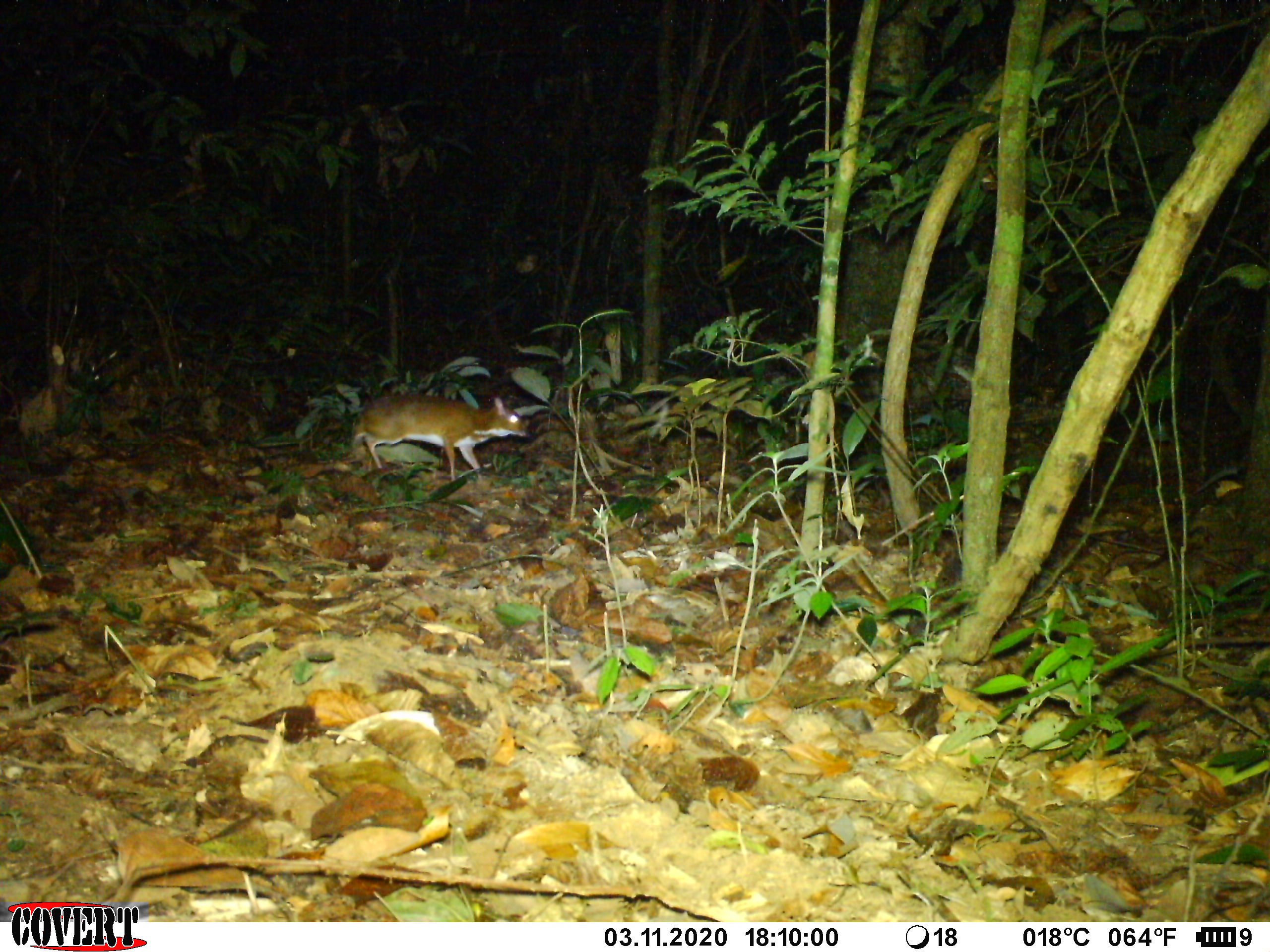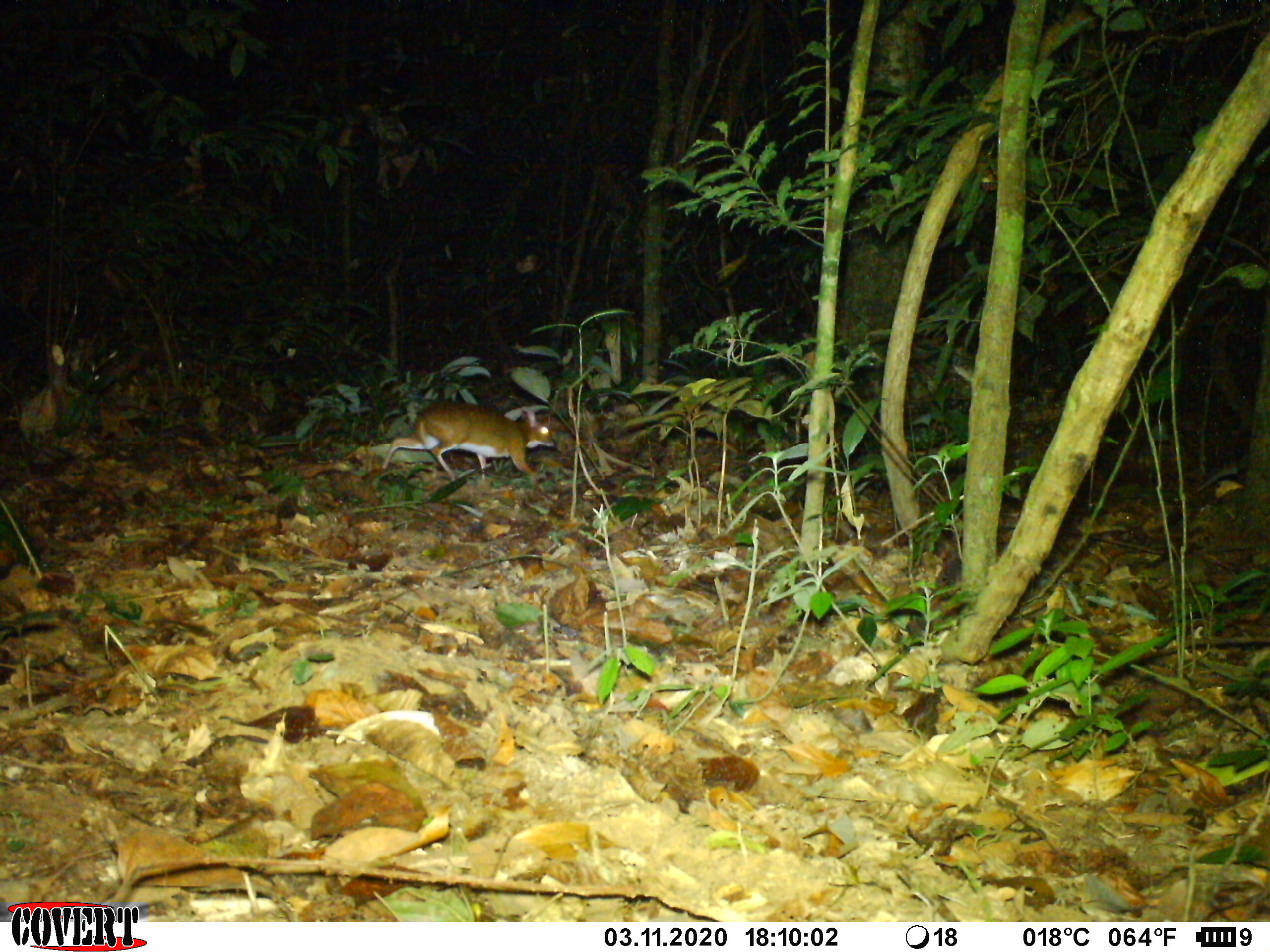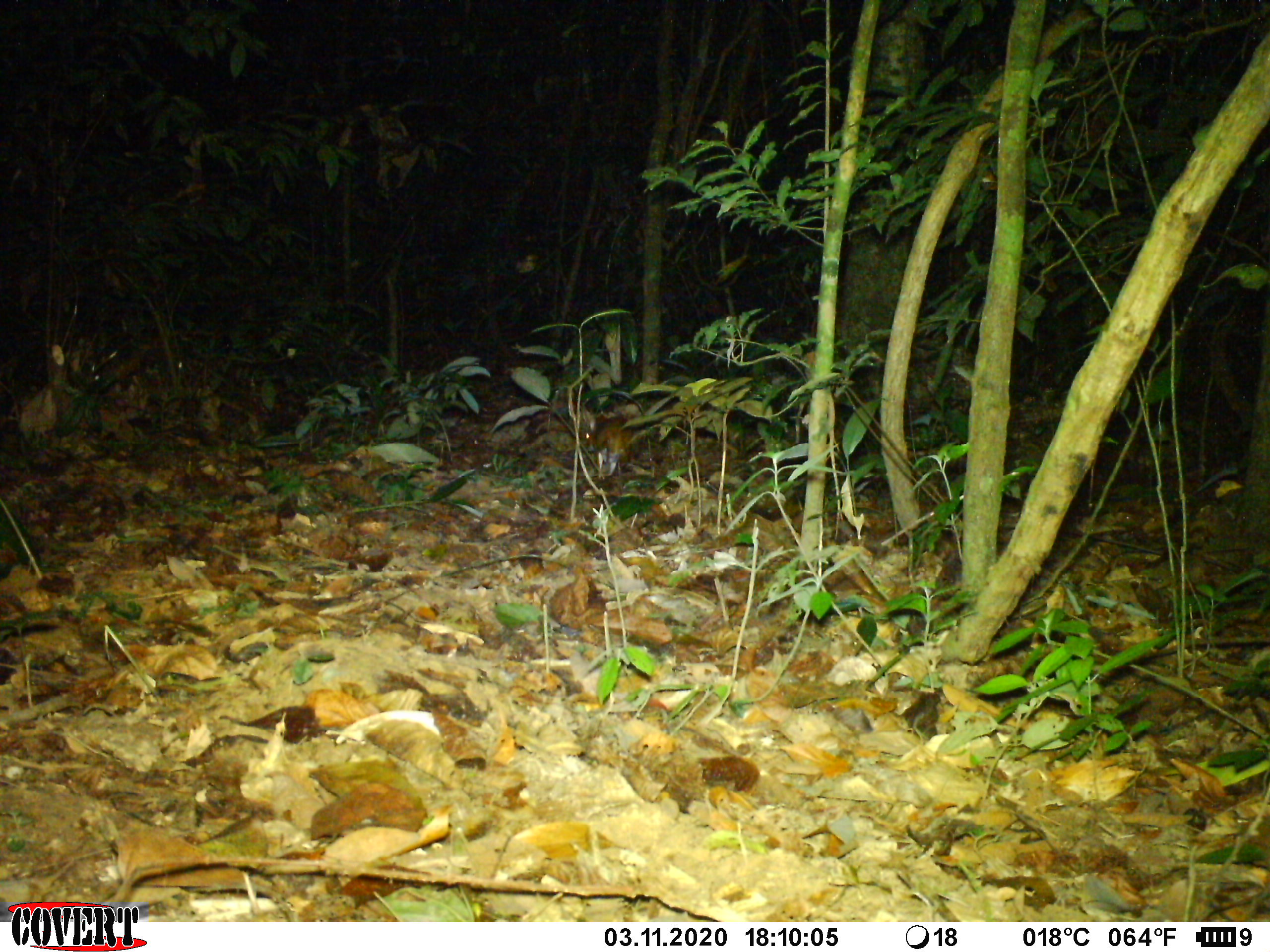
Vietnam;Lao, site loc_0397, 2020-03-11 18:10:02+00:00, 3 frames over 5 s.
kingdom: Animalia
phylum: Chordata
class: Mammalia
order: Artiodactyla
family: Tragulidae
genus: Moschiola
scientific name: Moschiola meminna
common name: chevrotain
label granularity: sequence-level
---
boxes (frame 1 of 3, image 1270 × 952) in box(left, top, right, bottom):
chevrotain: box(350, 393, 530, 483)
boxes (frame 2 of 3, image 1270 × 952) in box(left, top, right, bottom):
chevrotain: box(382, 399, 555, 481)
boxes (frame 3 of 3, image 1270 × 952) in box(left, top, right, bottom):
chevrotain: box(585, 412, 638, 476)